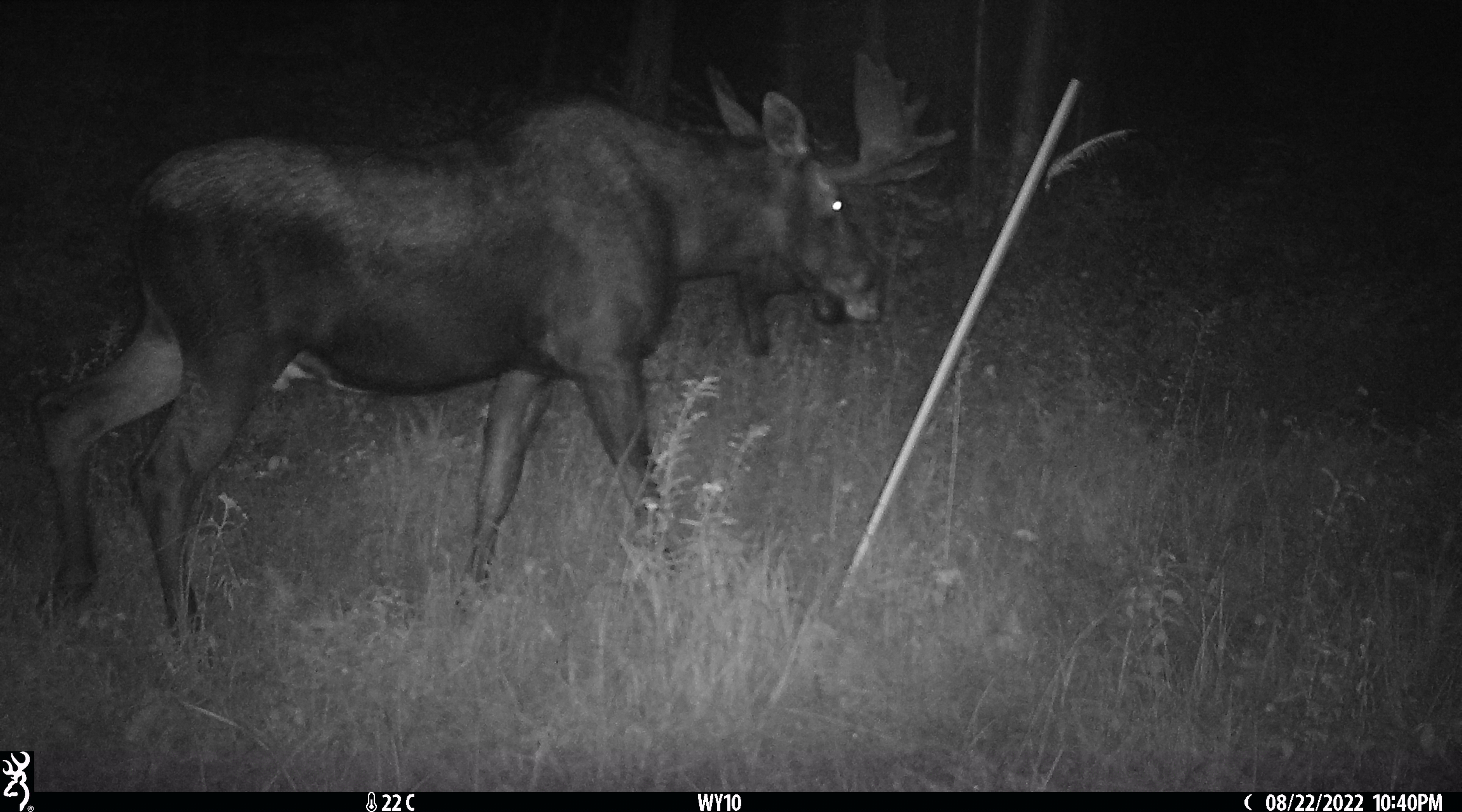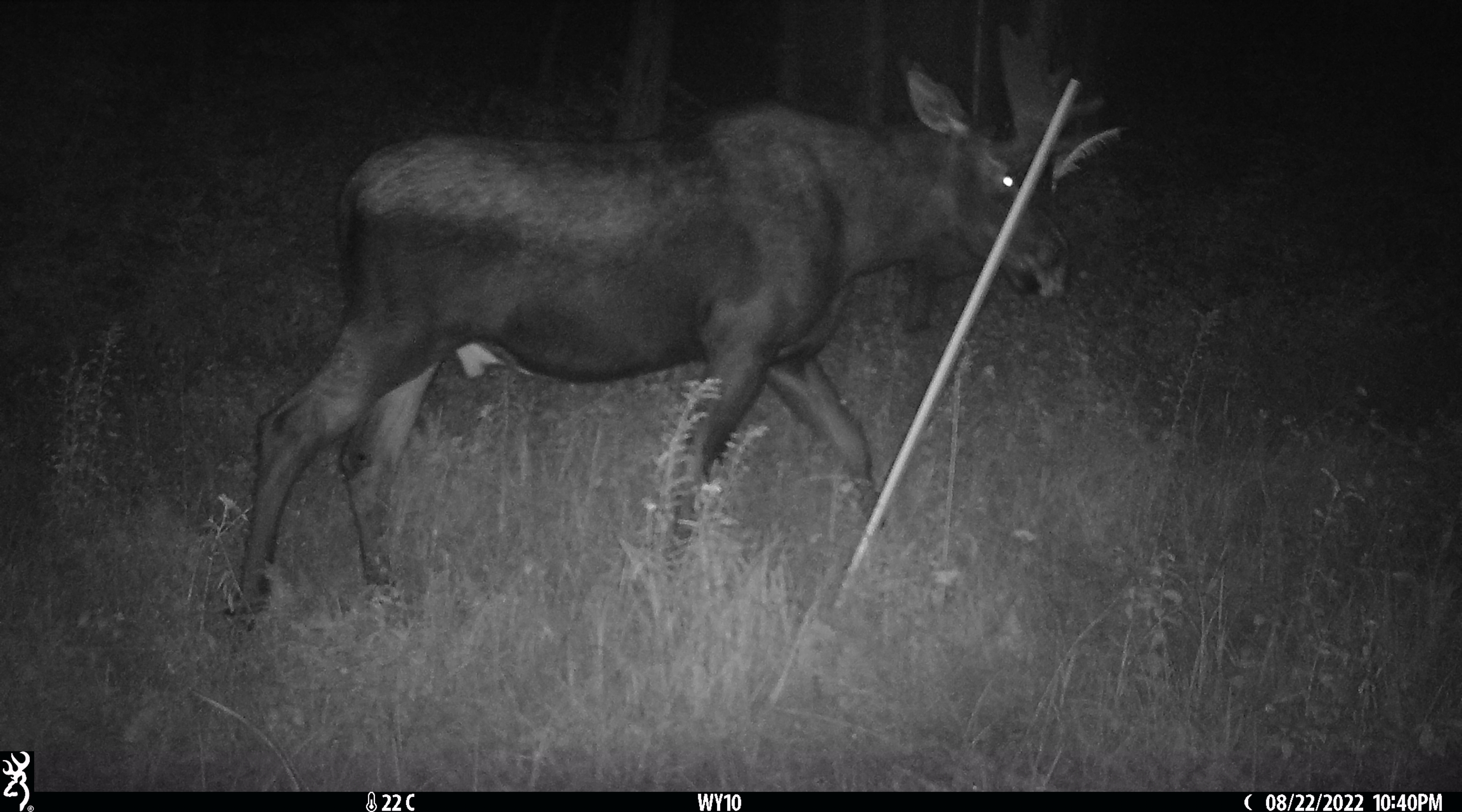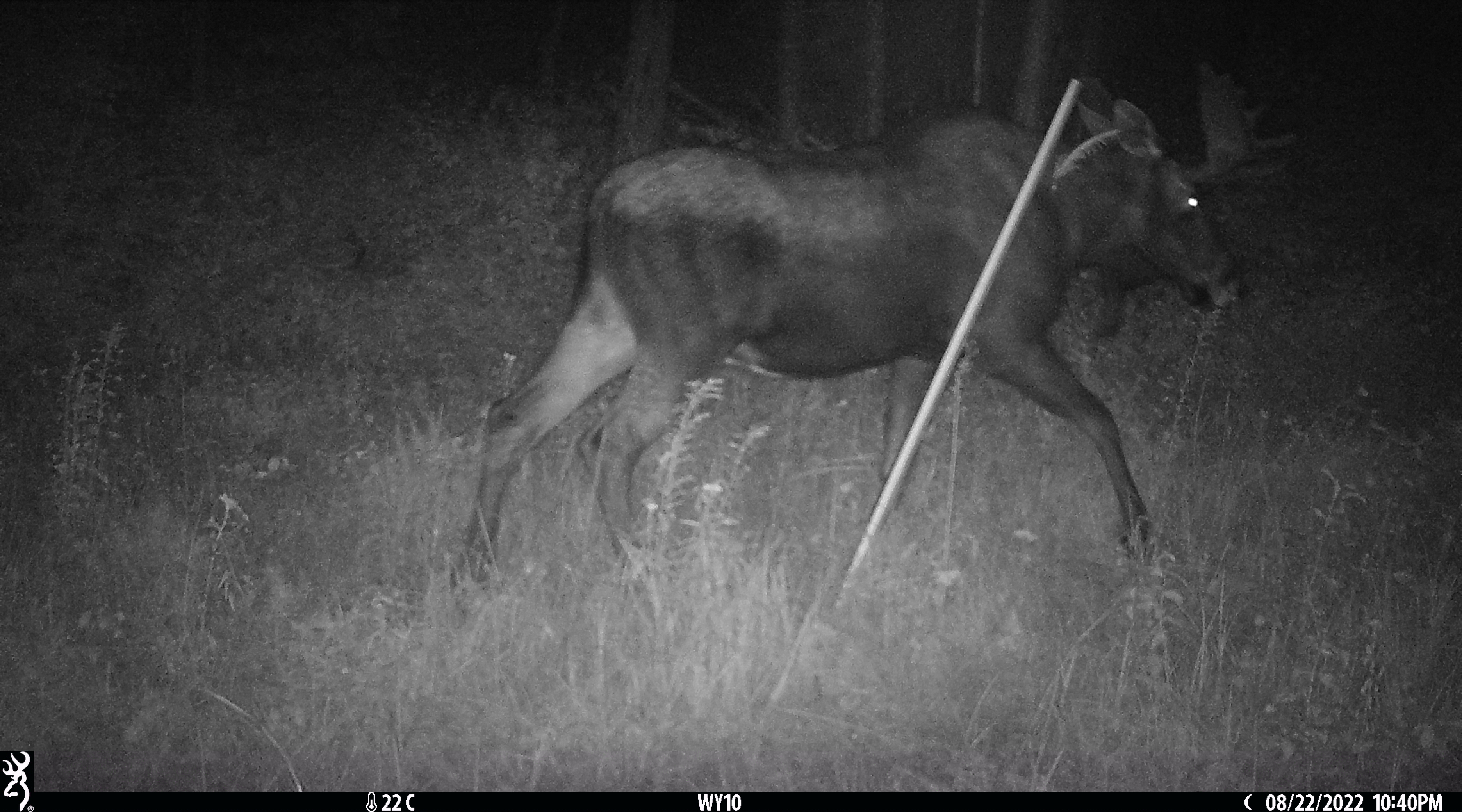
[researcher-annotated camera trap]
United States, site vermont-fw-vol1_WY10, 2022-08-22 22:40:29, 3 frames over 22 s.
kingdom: Animalia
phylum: Chordata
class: Mammalia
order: Artiodactyla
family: Cervidae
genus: Alces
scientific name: Alces alces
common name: moose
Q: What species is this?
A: Moose (Alces alces).